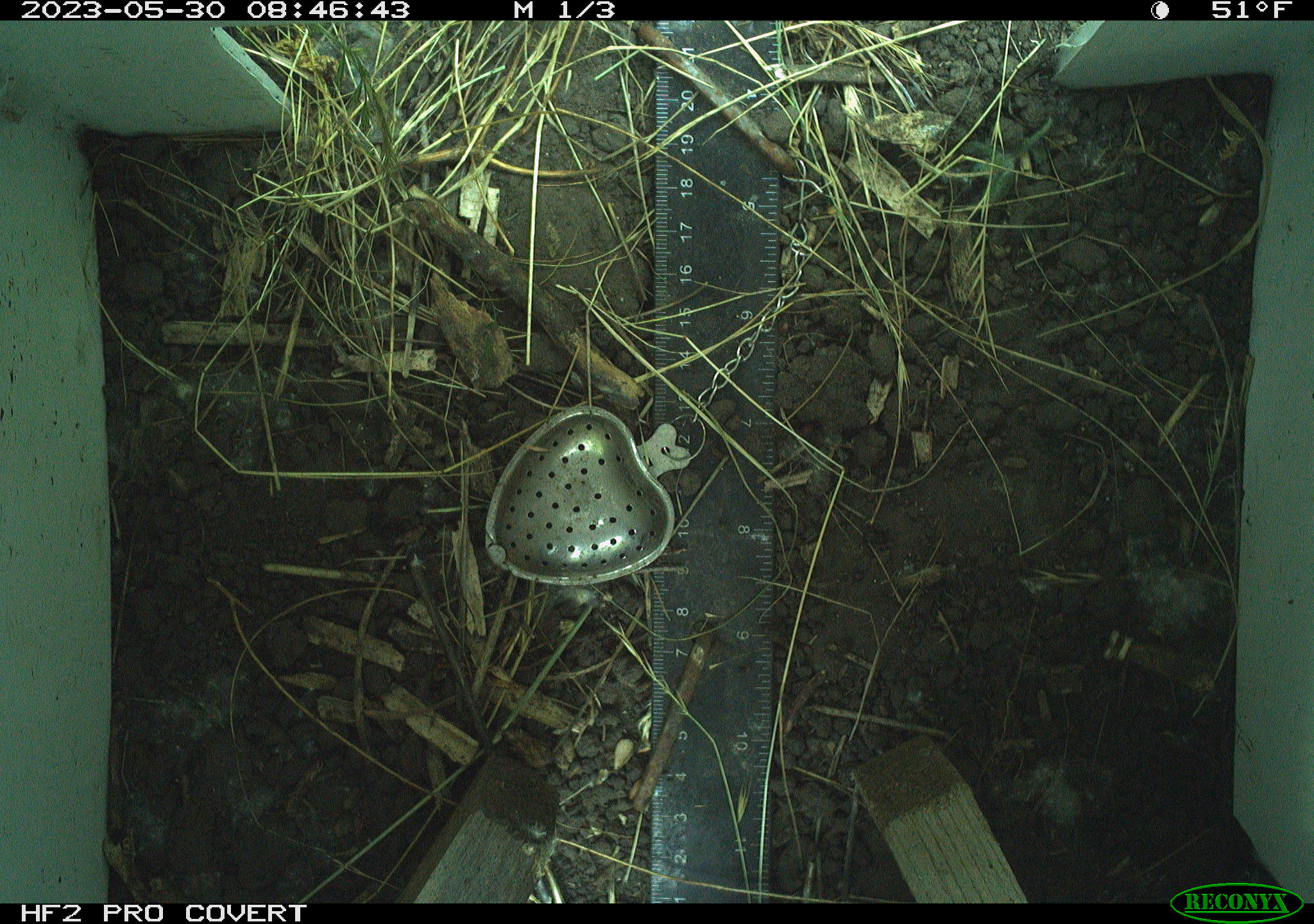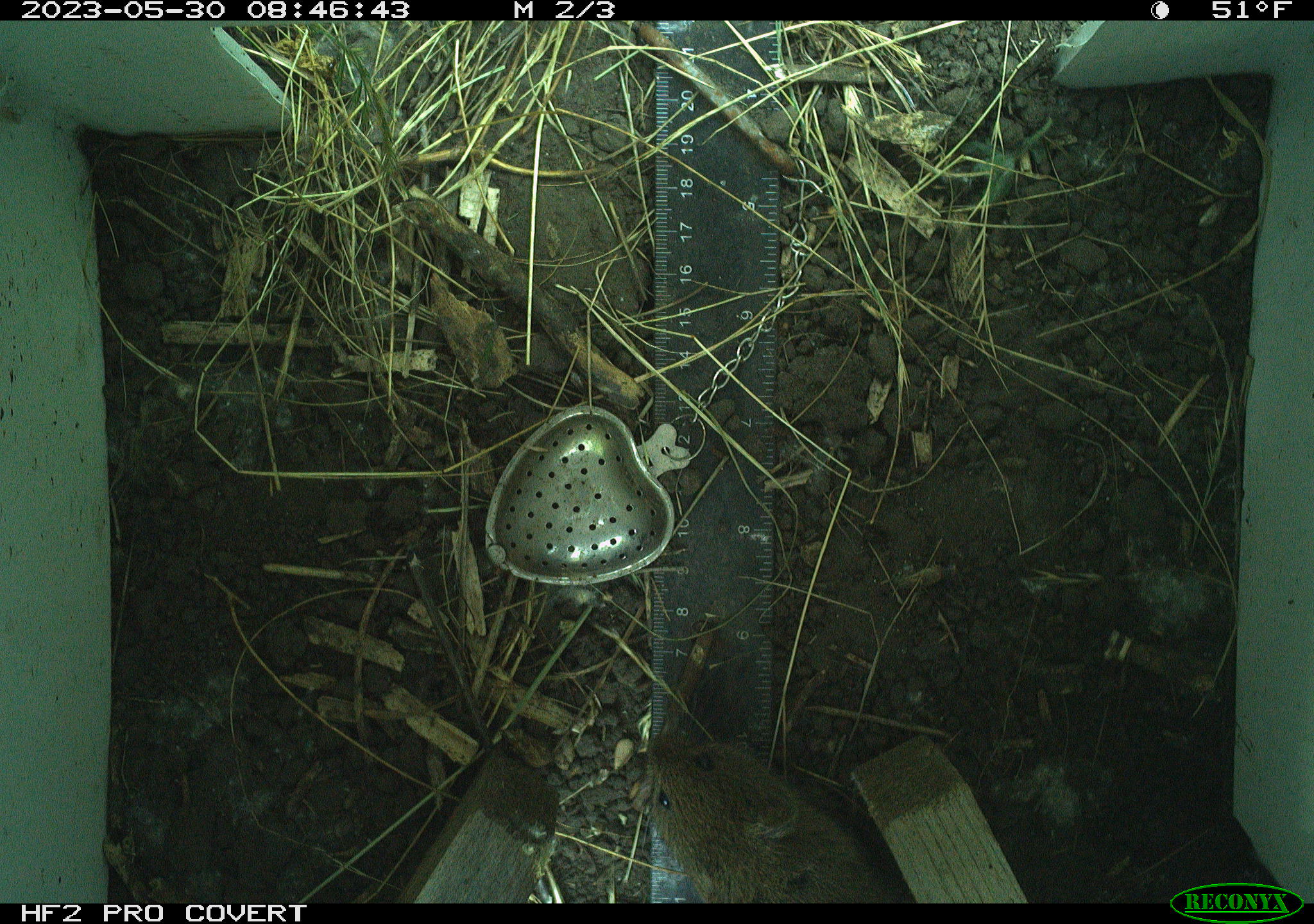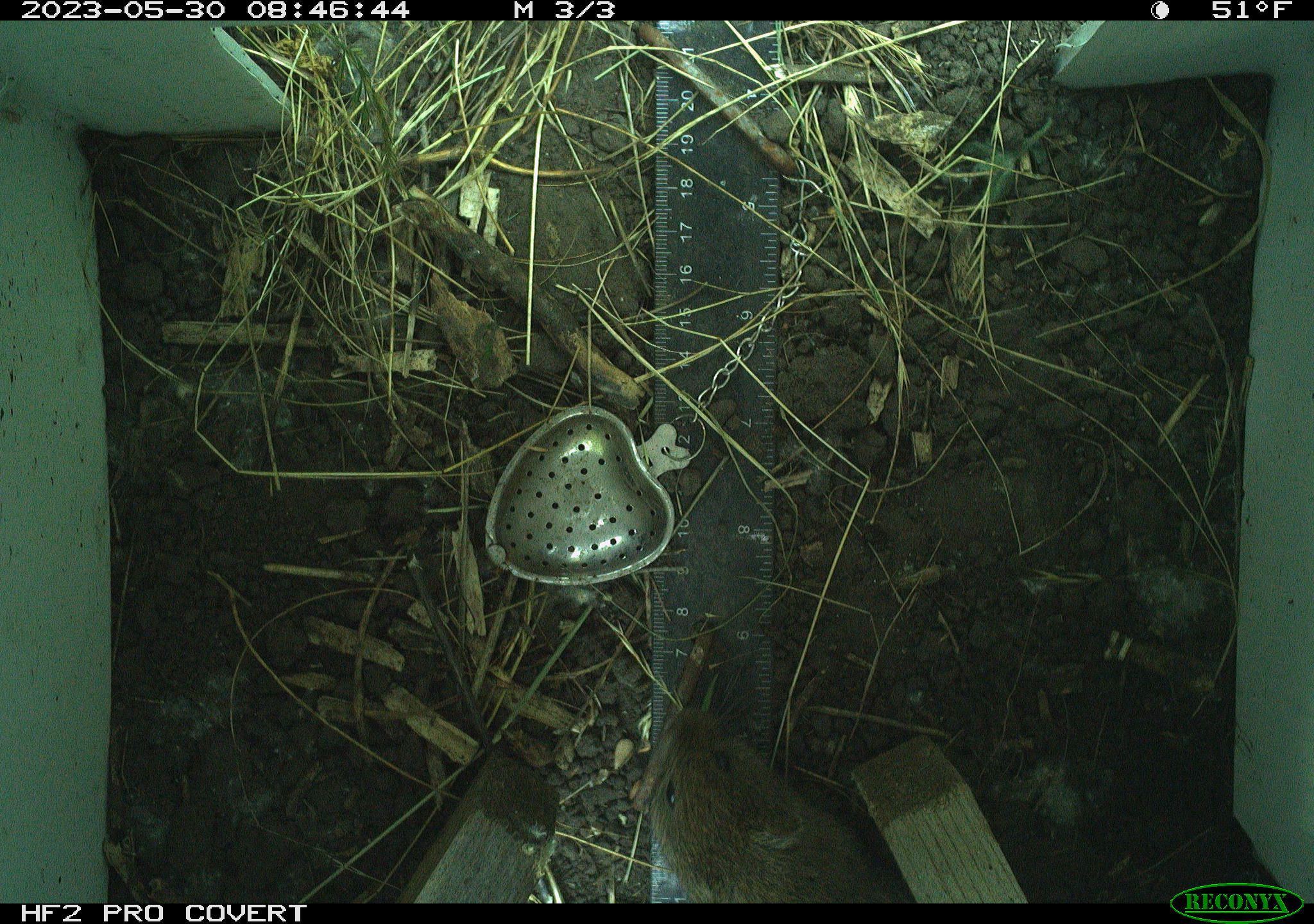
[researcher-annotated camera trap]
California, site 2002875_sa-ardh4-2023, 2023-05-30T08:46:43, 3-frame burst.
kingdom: Animalia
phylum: Chordata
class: Mammalia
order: Rodentia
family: Cricetidae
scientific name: Arvicolinae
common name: voles, lemmings, and muskrats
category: arvicolinae subfamily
Arvicolinae subfamily (voles, lemmings, and muskrats) (Arvicolinae).